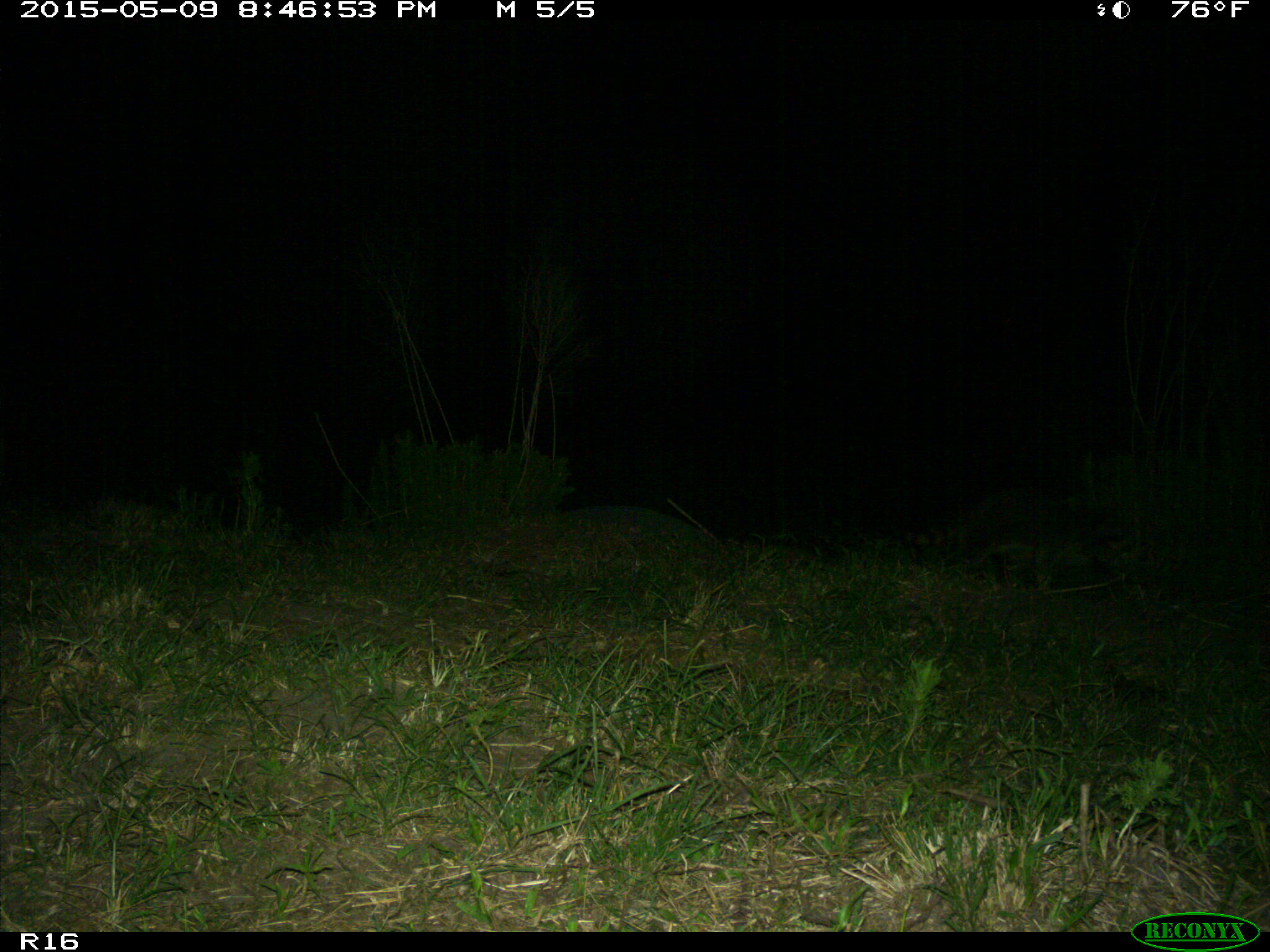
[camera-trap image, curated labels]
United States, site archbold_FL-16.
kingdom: Animalia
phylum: Chordata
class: Mammalia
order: Carnivora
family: Procyonidae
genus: Procyon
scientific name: Procyon lotor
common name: common raccoon